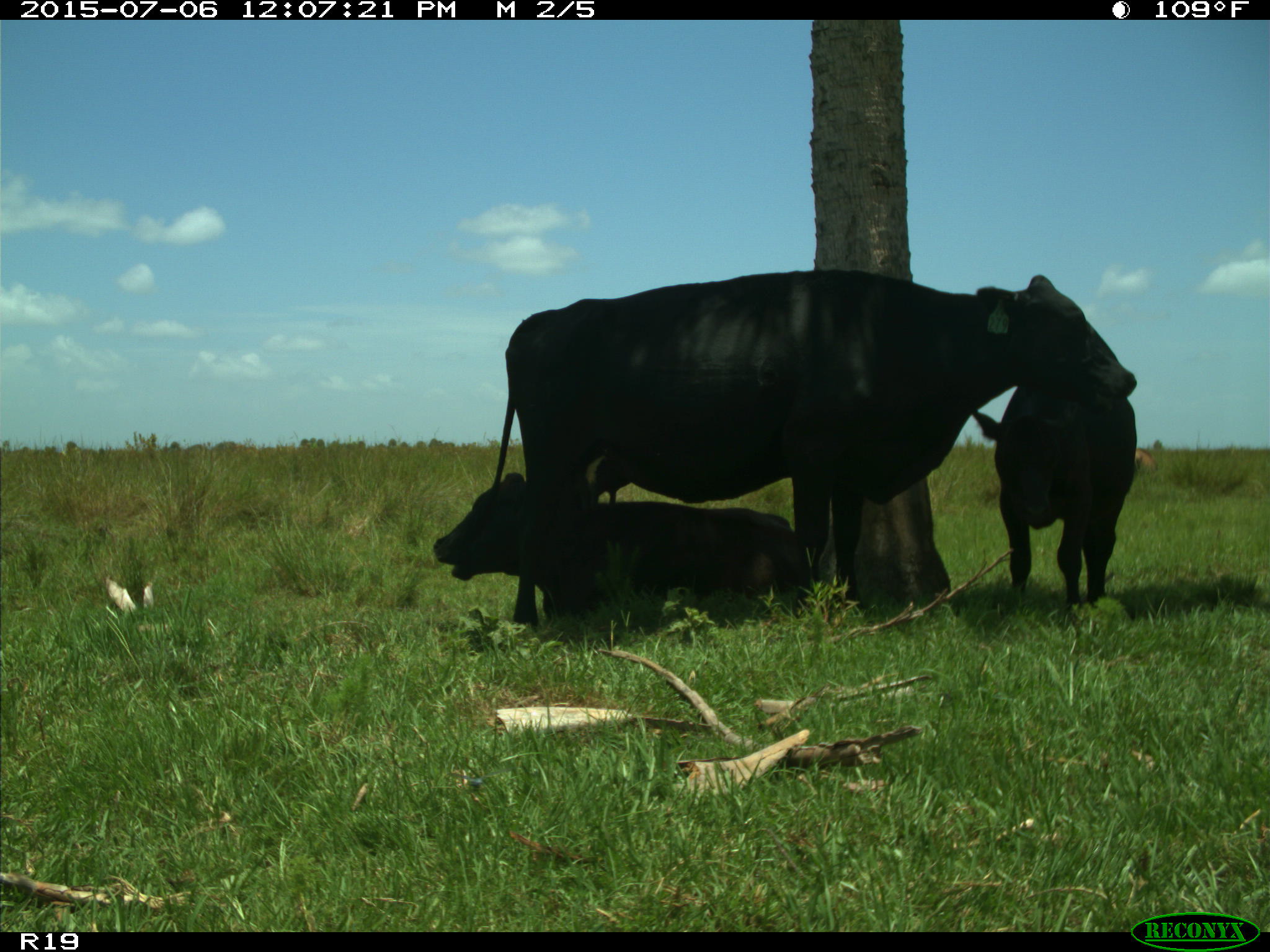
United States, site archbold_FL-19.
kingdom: Animalia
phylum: Chordata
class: Mammalia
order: Artiodactyla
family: Bovidae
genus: Bos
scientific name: Bos taurus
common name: domestic cow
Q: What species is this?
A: Bos taurus (domestic cow).